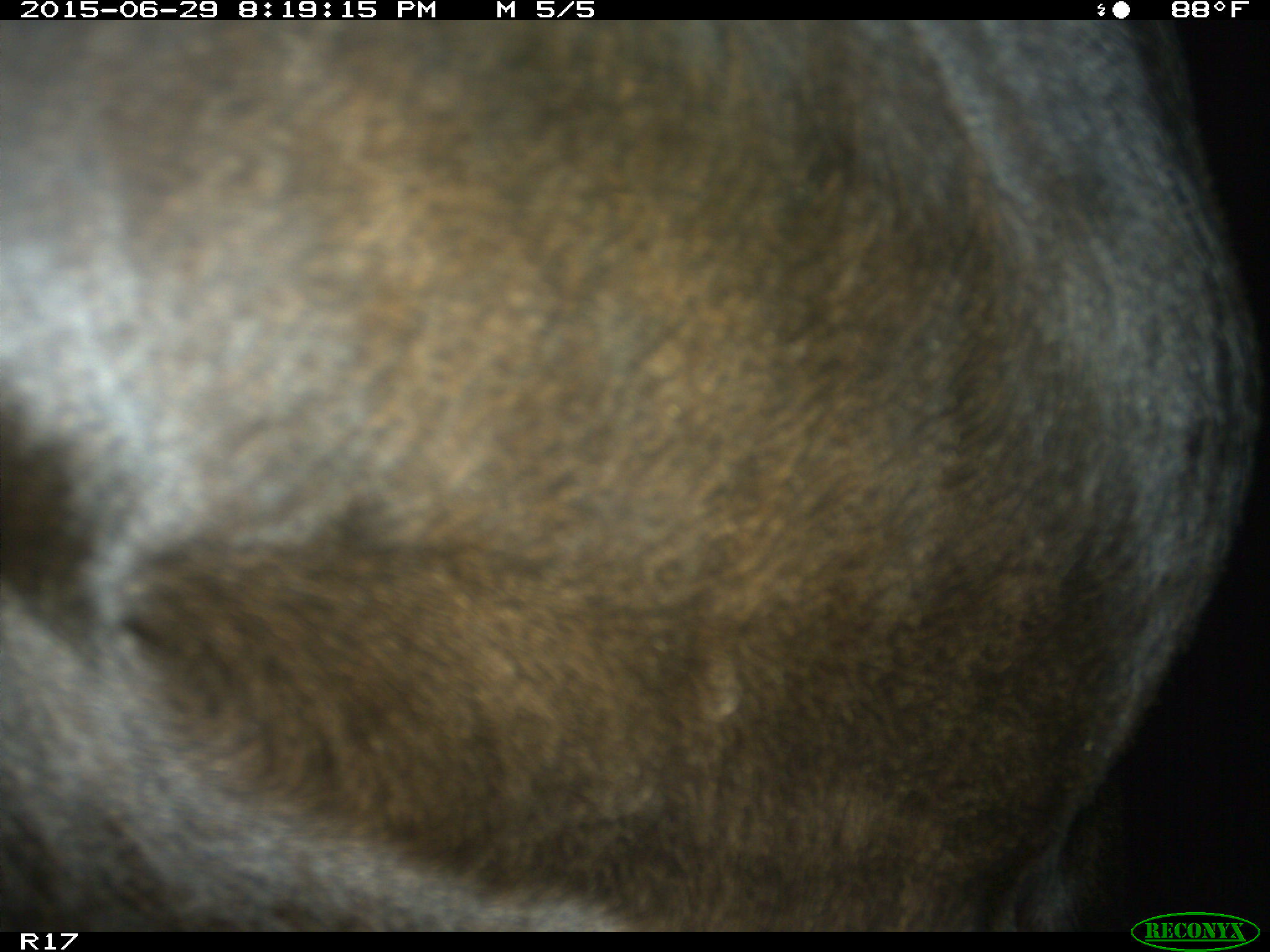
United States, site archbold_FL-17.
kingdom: Animalia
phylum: Chordata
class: Mammalia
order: Artiodactyla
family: Bovidae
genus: Bos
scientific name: Bos taurus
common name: domestic cow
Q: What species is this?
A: Bos taurus (domestic cow).